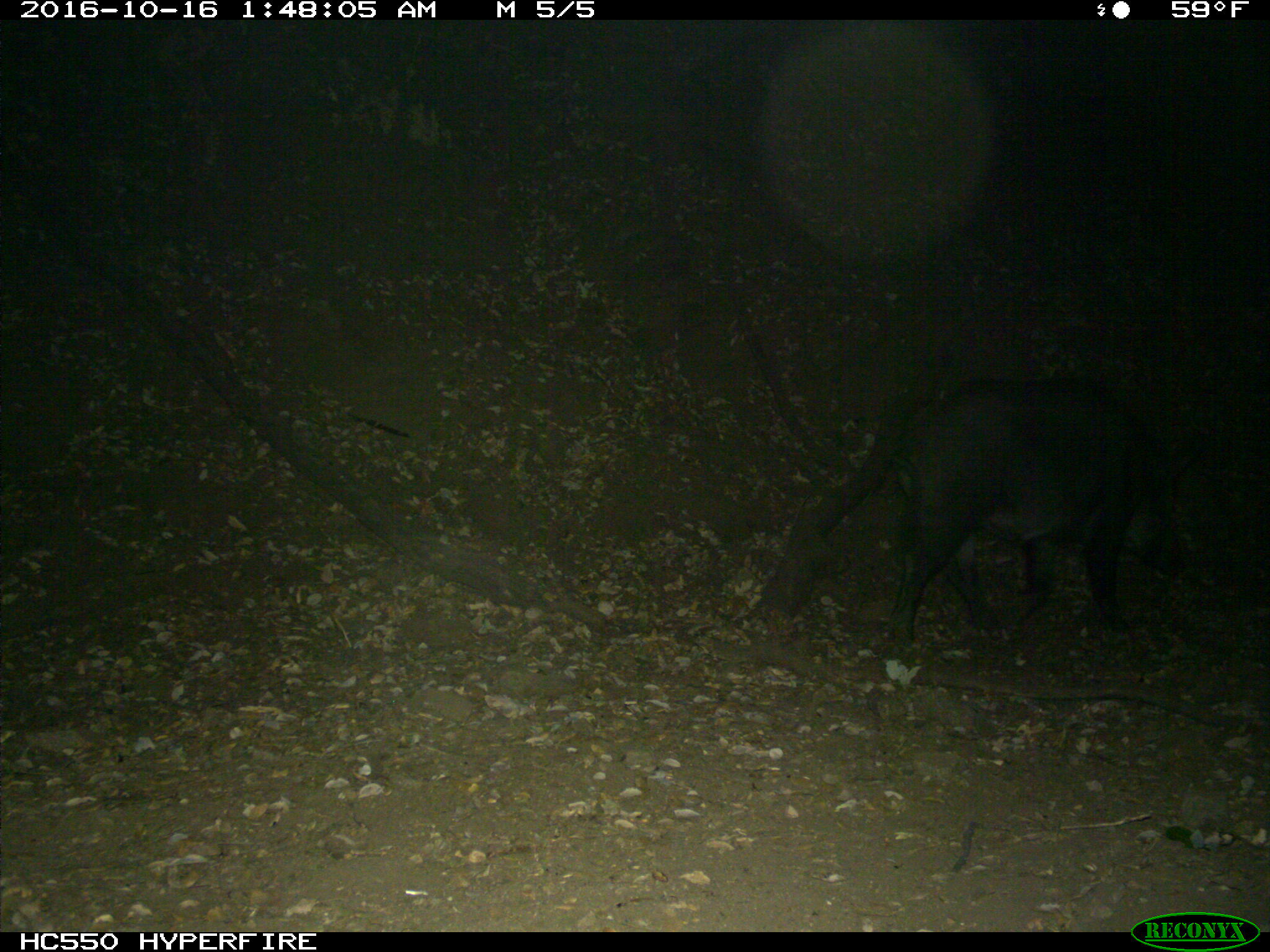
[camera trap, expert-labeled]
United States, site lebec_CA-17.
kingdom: Animalia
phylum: Chordata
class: Mammalia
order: Artiodactyla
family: Suidae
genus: Sus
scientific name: Sus scrofa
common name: wild boar